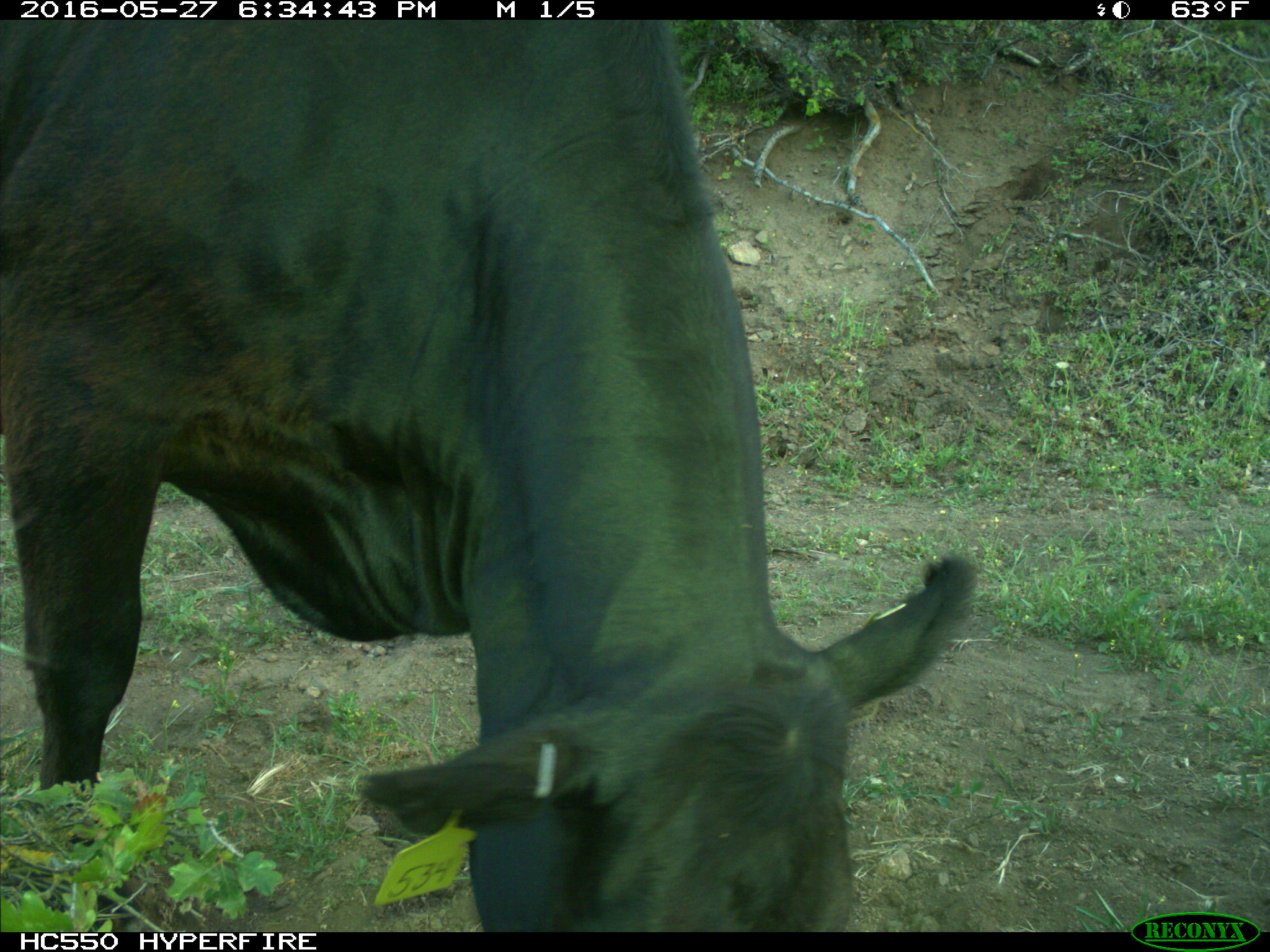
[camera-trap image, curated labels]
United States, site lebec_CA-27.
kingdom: Animalia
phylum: Chordata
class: Mammalia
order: Artiodactyla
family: Bovidae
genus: Bos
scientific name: Bos taurus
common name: domestic cow